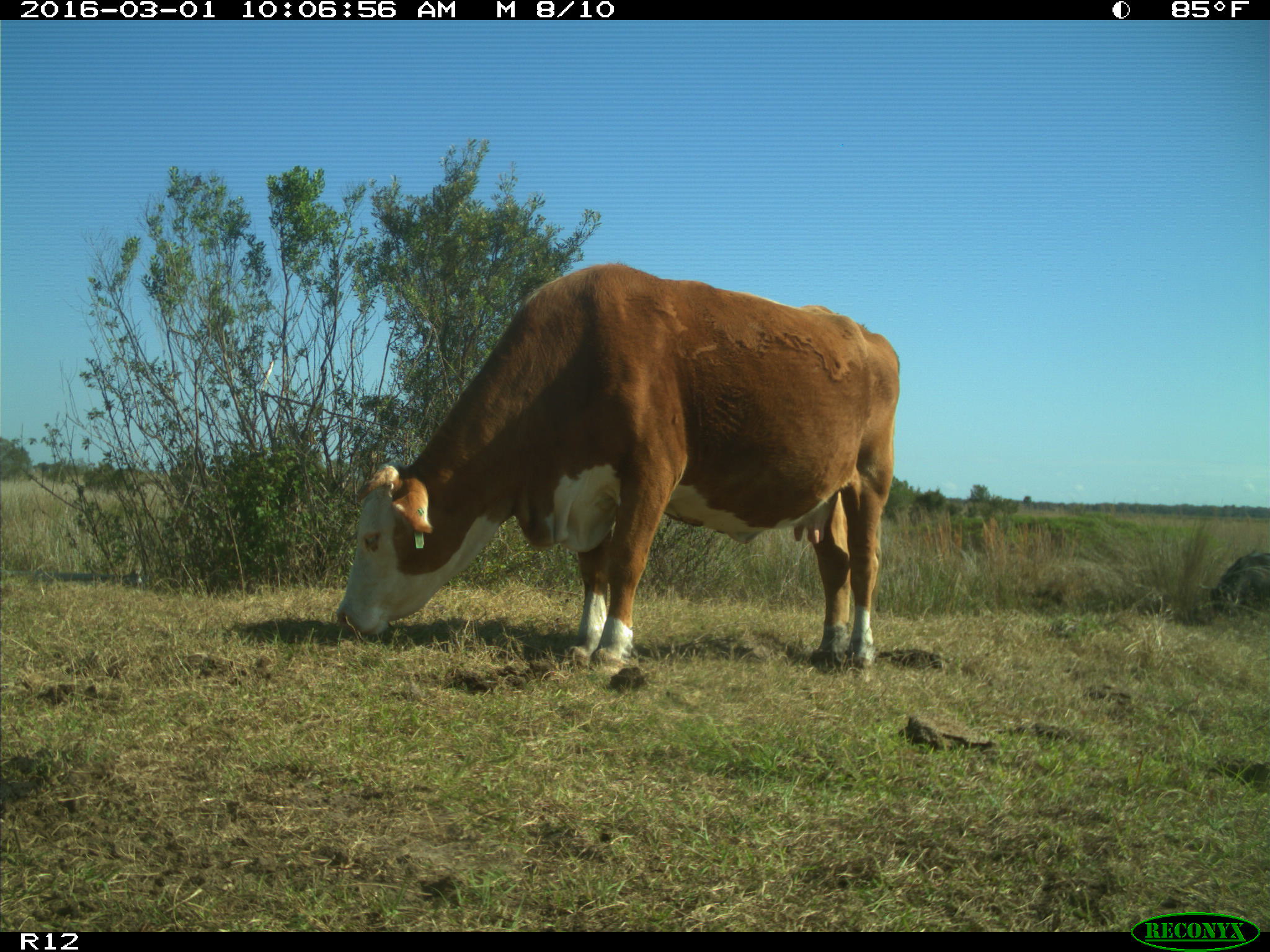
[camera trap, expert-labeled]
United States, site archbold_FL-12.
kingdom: Animalia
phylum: Chordata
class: Mammalia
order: Artiodactyla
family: Bovidae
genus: Bos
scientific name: Bos taurus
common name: domestic cow